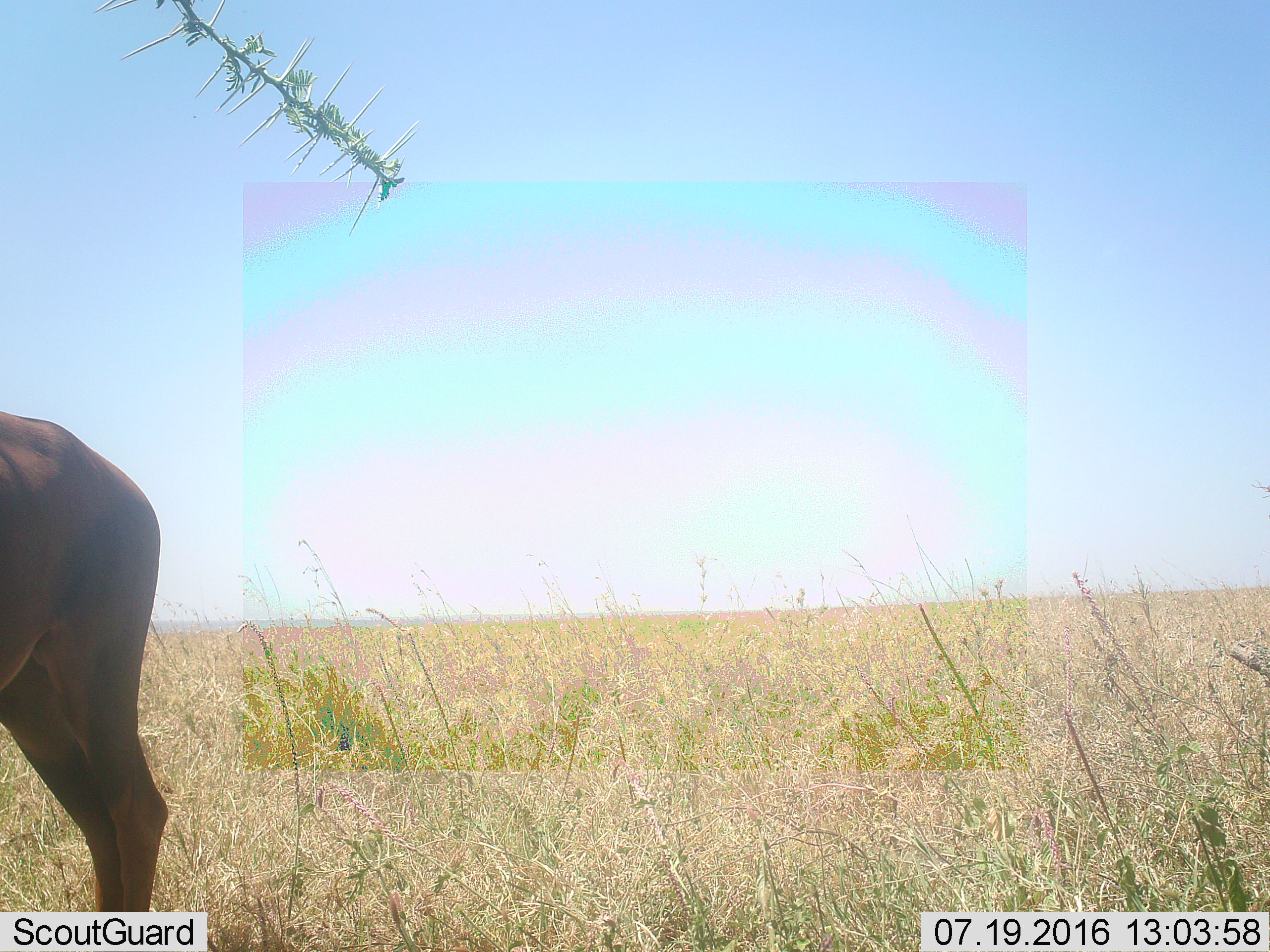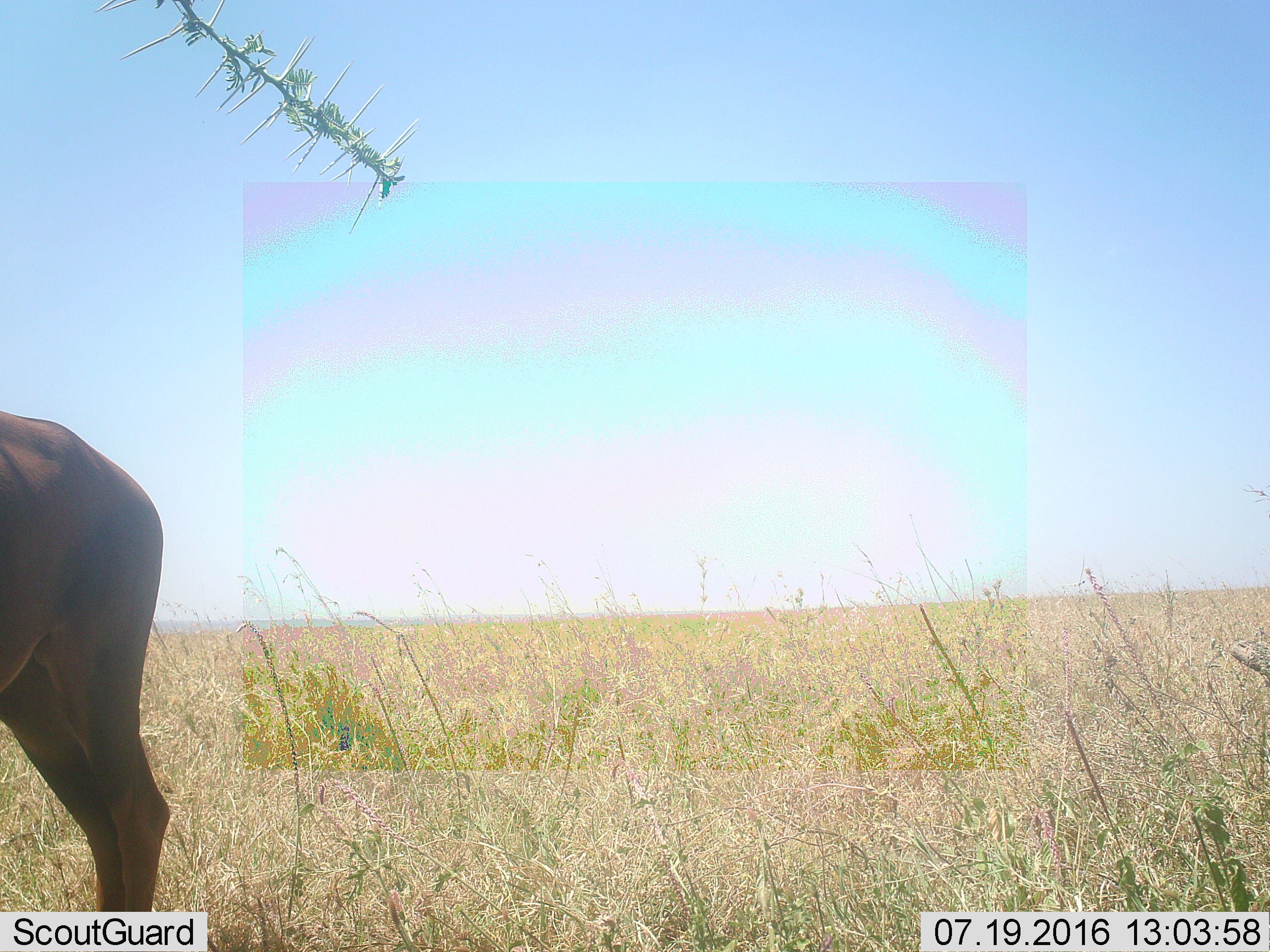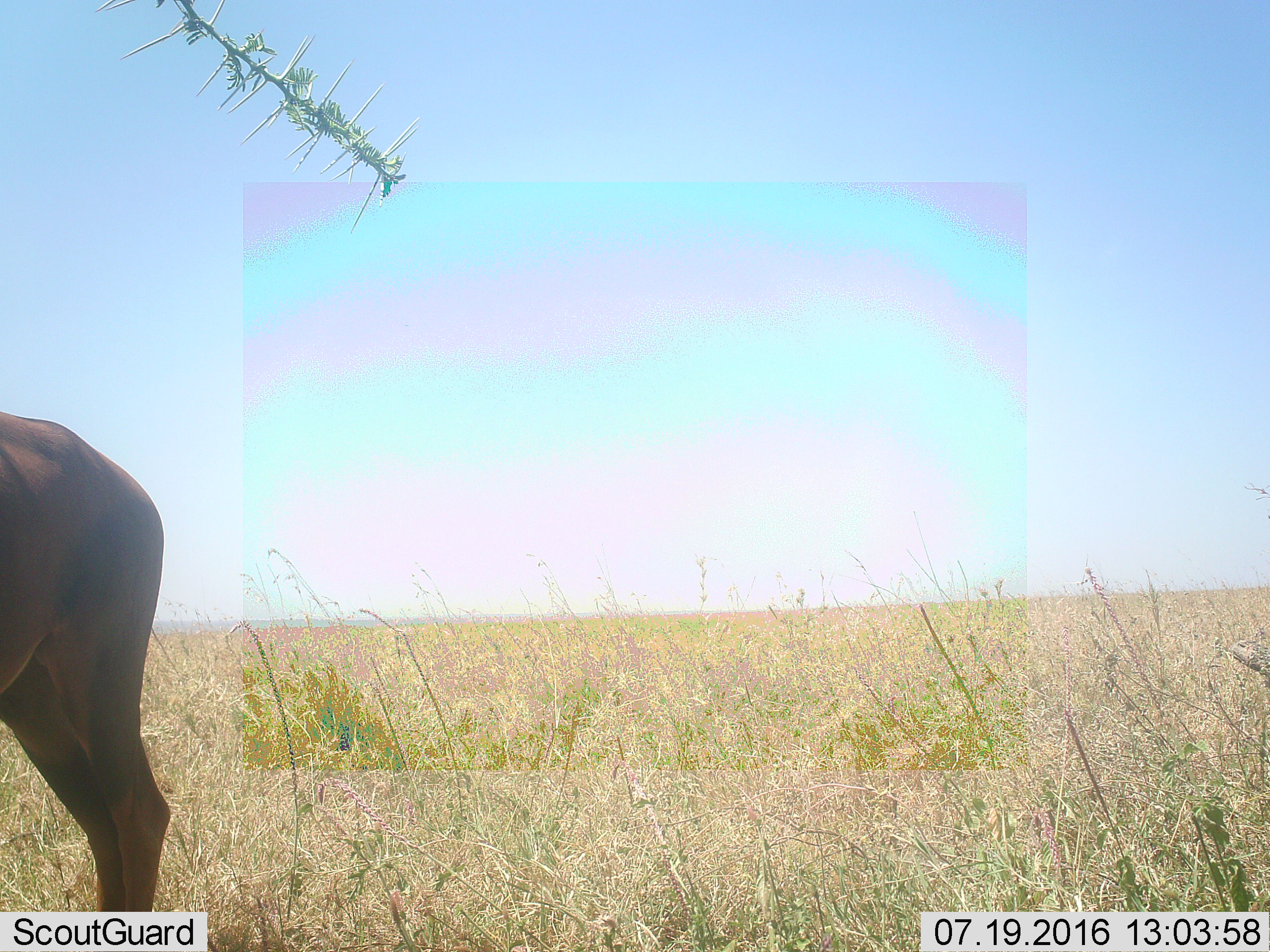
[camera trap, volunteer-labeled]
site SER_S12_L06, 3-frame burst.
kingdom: Animalia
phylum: Chordata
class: Mammalia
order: Artiodactyla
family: Bovidae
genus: Damaliscus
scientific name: Damaliscus lunatus jimela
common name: topi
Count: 1.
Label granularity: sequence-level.